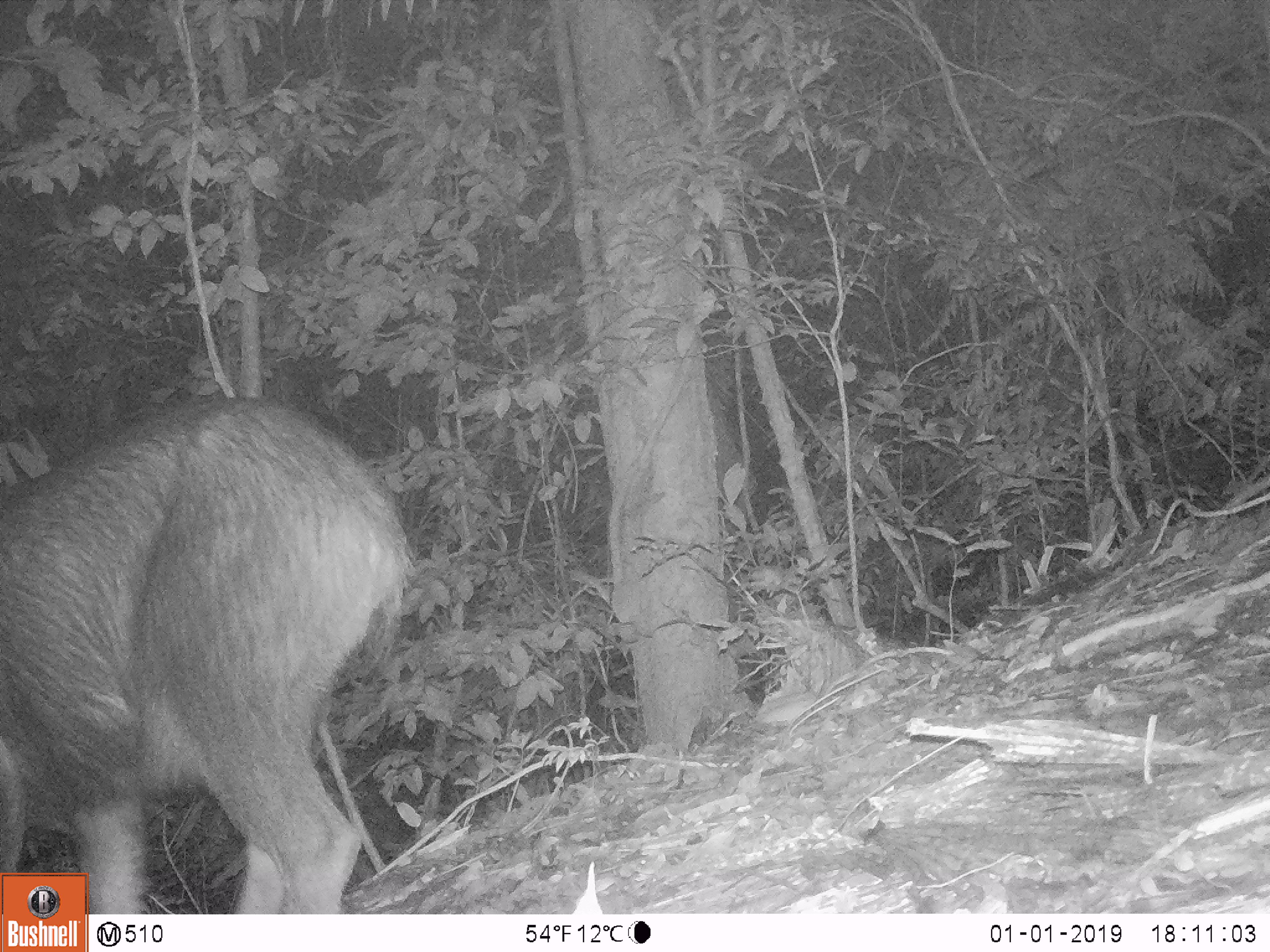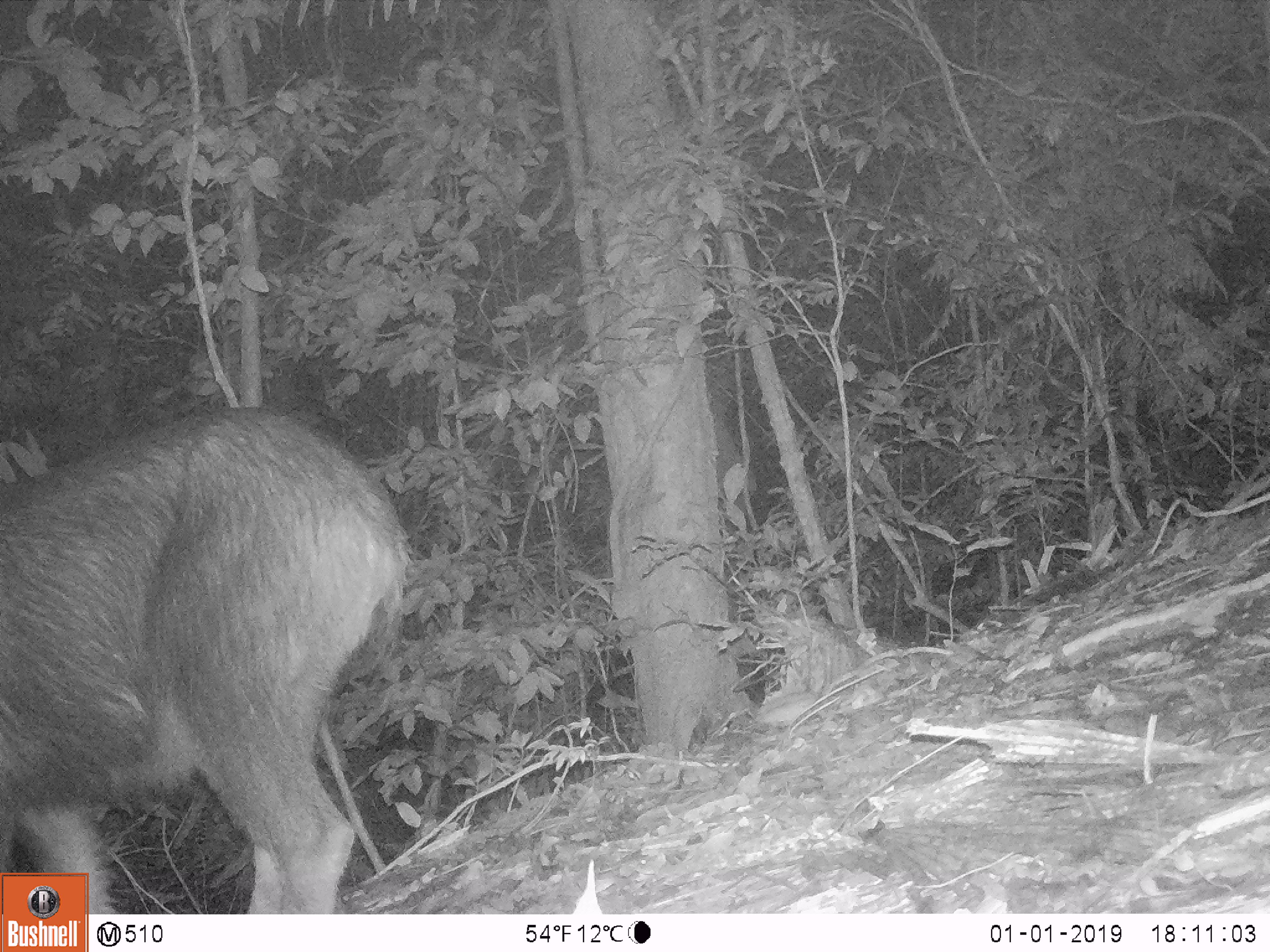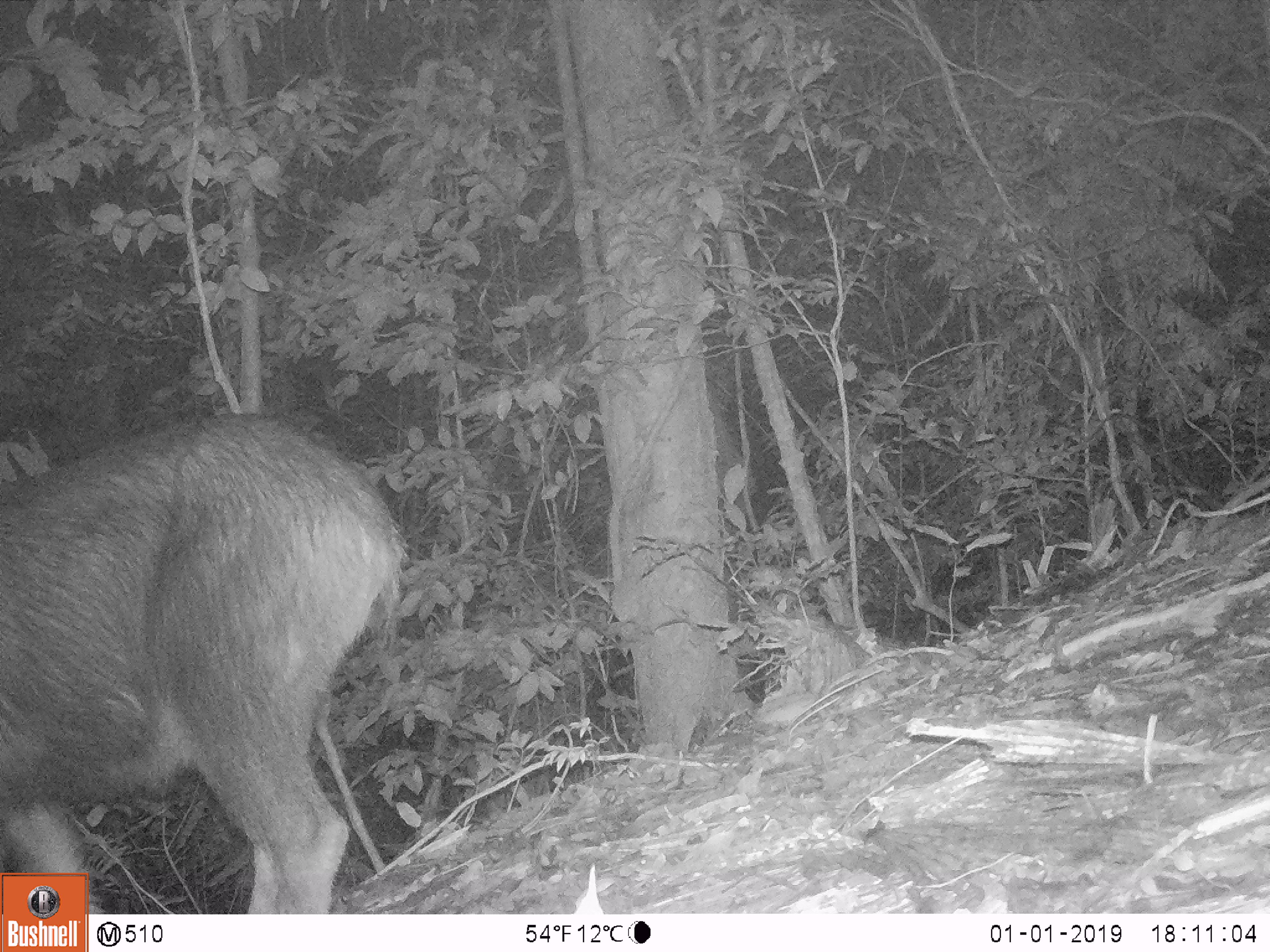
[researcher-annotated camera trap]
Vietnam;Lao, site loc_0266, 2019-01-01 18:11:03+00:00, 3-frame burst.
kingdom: Animalia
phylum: Chordata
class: Mammalia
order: Artiodactyla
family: Bovidae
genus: Capricornis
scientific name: Capricornis sumatraensis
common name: chinese serow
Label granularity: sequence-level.